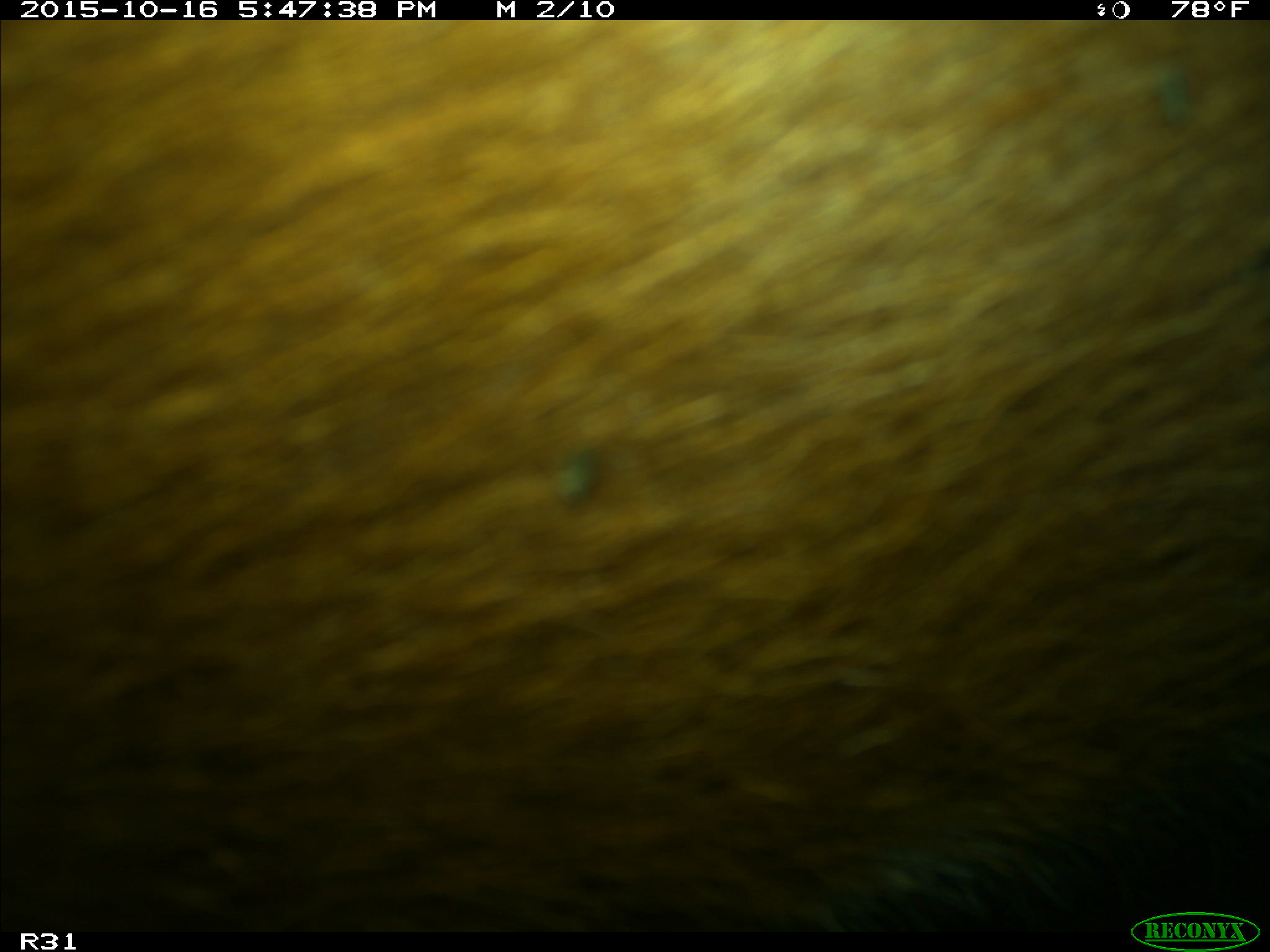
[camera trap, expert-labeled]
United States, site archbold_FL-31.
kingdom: Animalia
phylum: Chordata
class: Mammalia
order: Artiodactyla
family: Bovidae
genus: Bos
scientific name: Bos taurus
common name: domestic cow